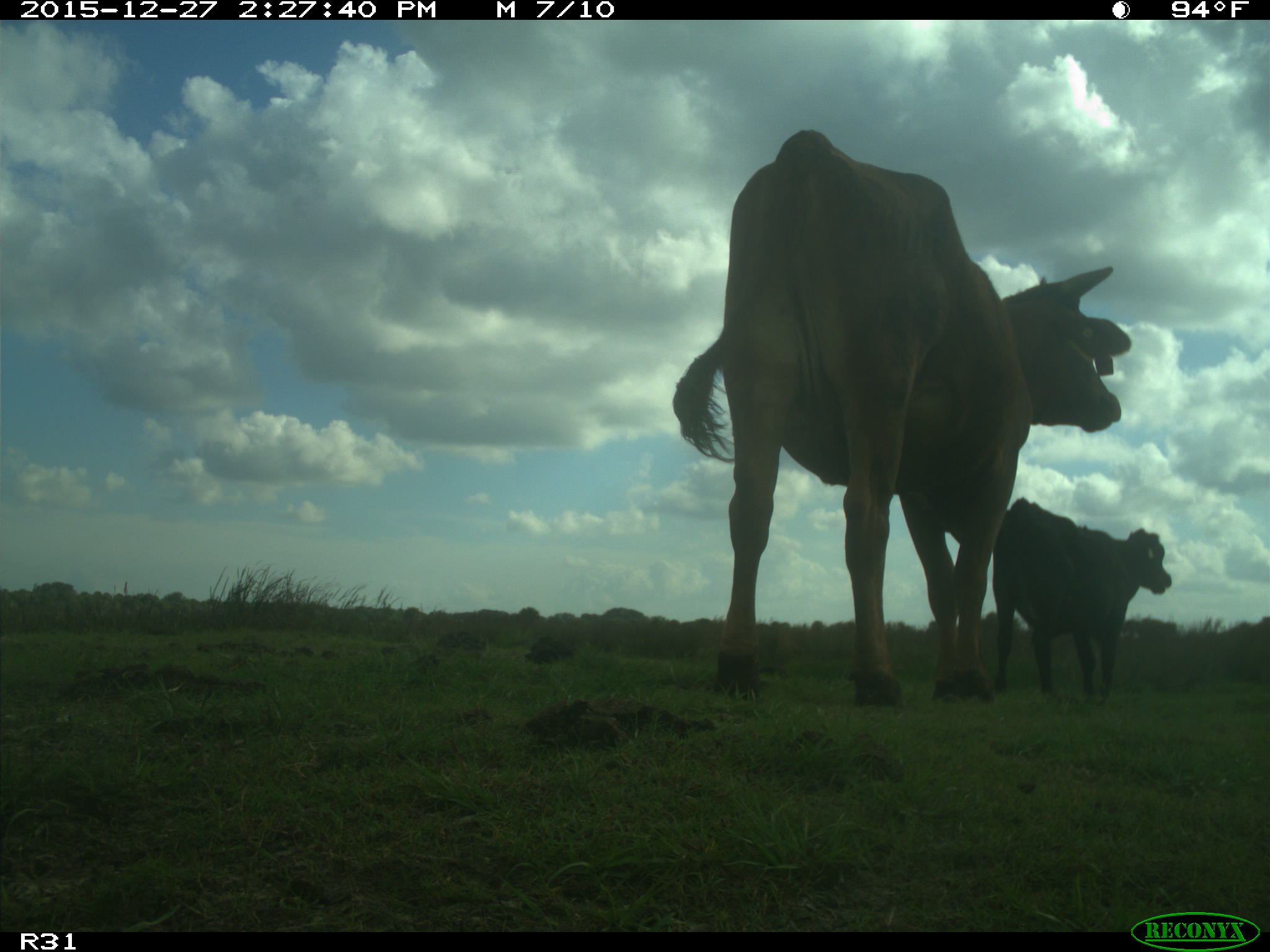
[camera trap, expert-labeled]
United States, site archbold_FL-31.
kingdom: Animalia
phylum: Chordata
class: Mammalia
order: Artiodactyla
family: Bovidae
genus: Bos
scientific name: Bos taurus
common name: domestic cow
Bos taurus (domestic cow).